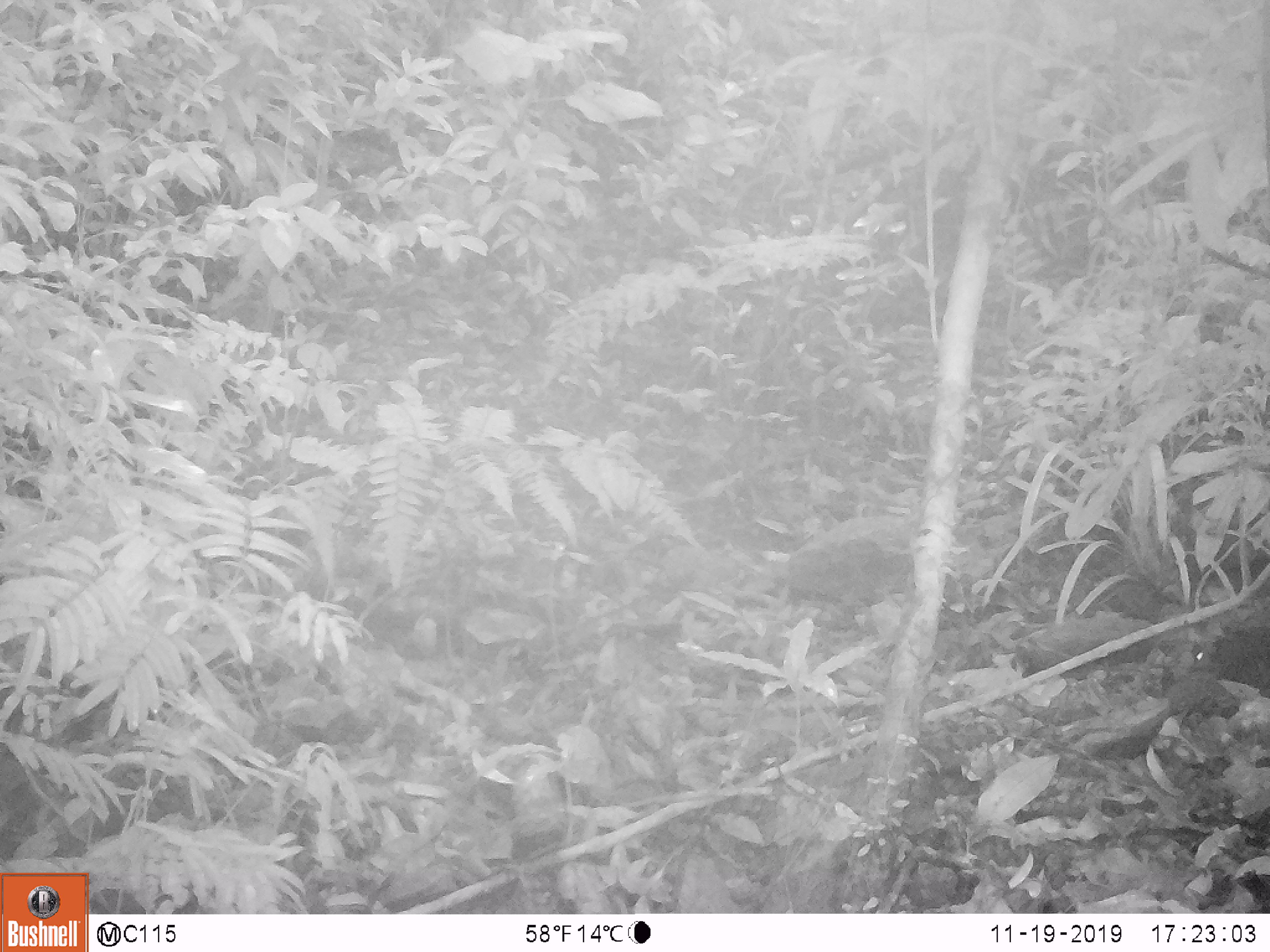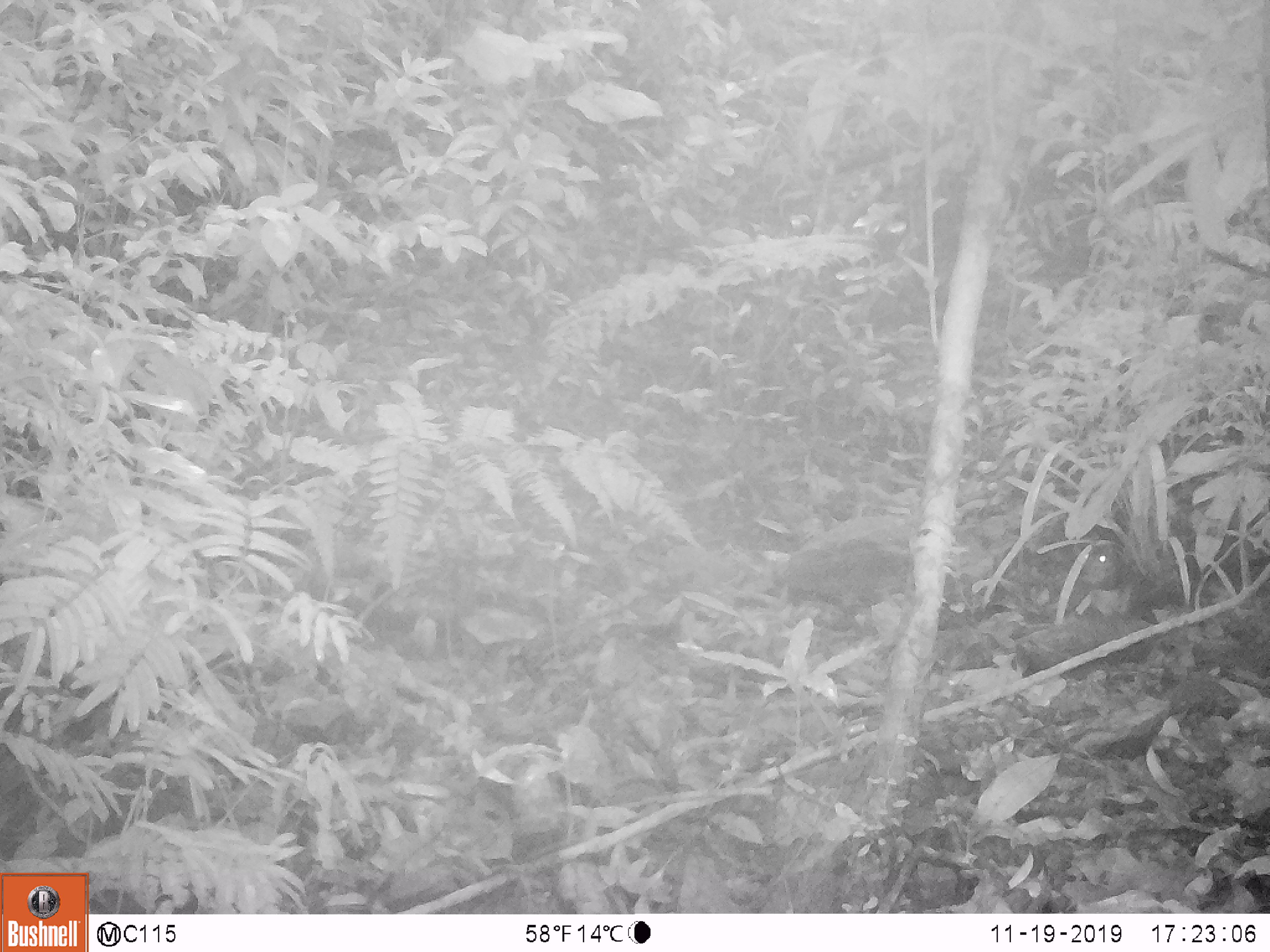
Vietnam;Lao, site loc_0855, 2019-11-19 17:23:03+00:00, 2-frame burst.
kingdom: Animalia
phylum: Chordata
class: Mammalia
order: Rodentia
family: Sciuridae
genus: Dremomys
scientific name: Dremomys rufigenis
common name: red-cheeked squirrel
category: red cheeked squirrel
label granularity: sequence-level